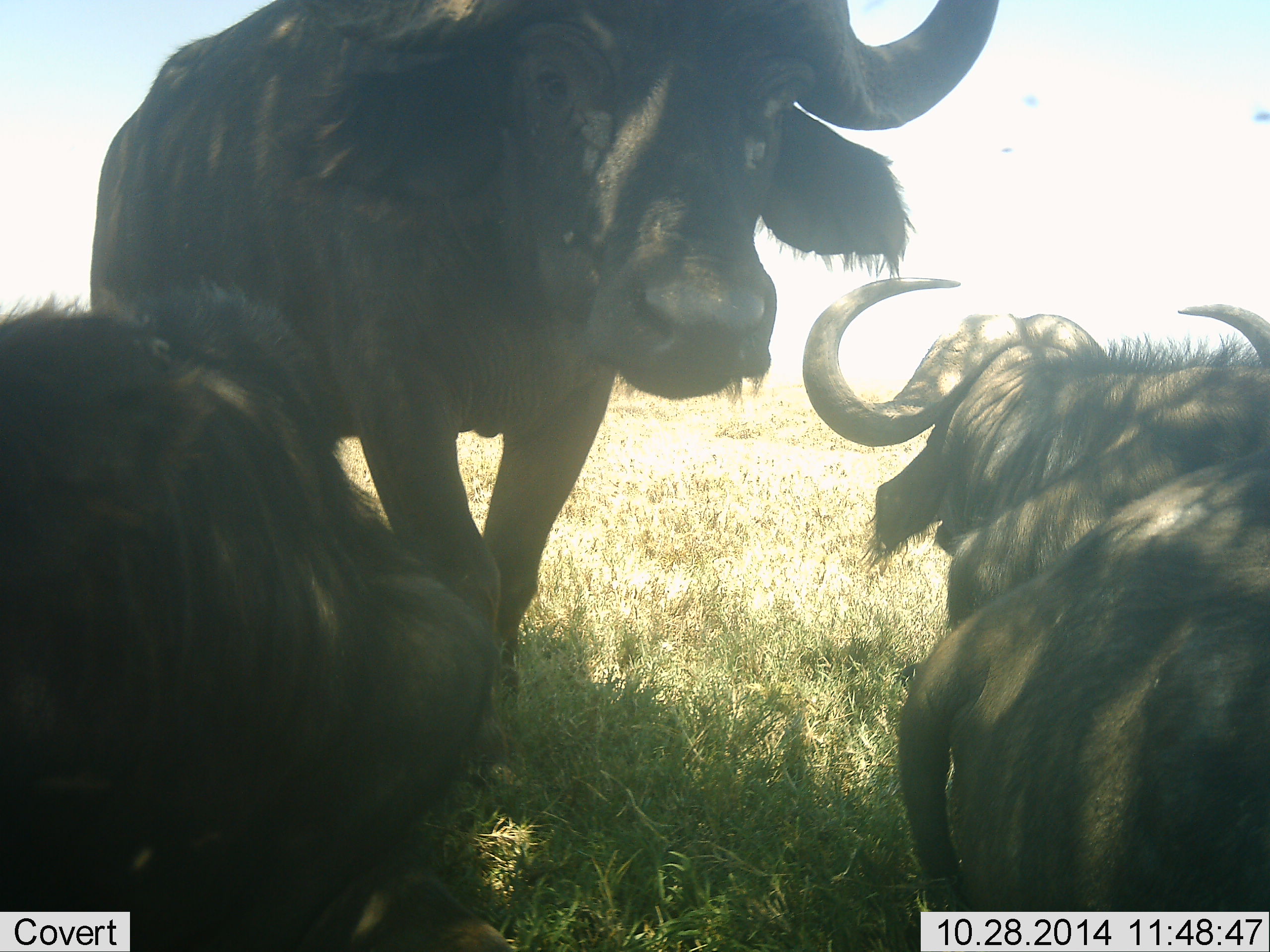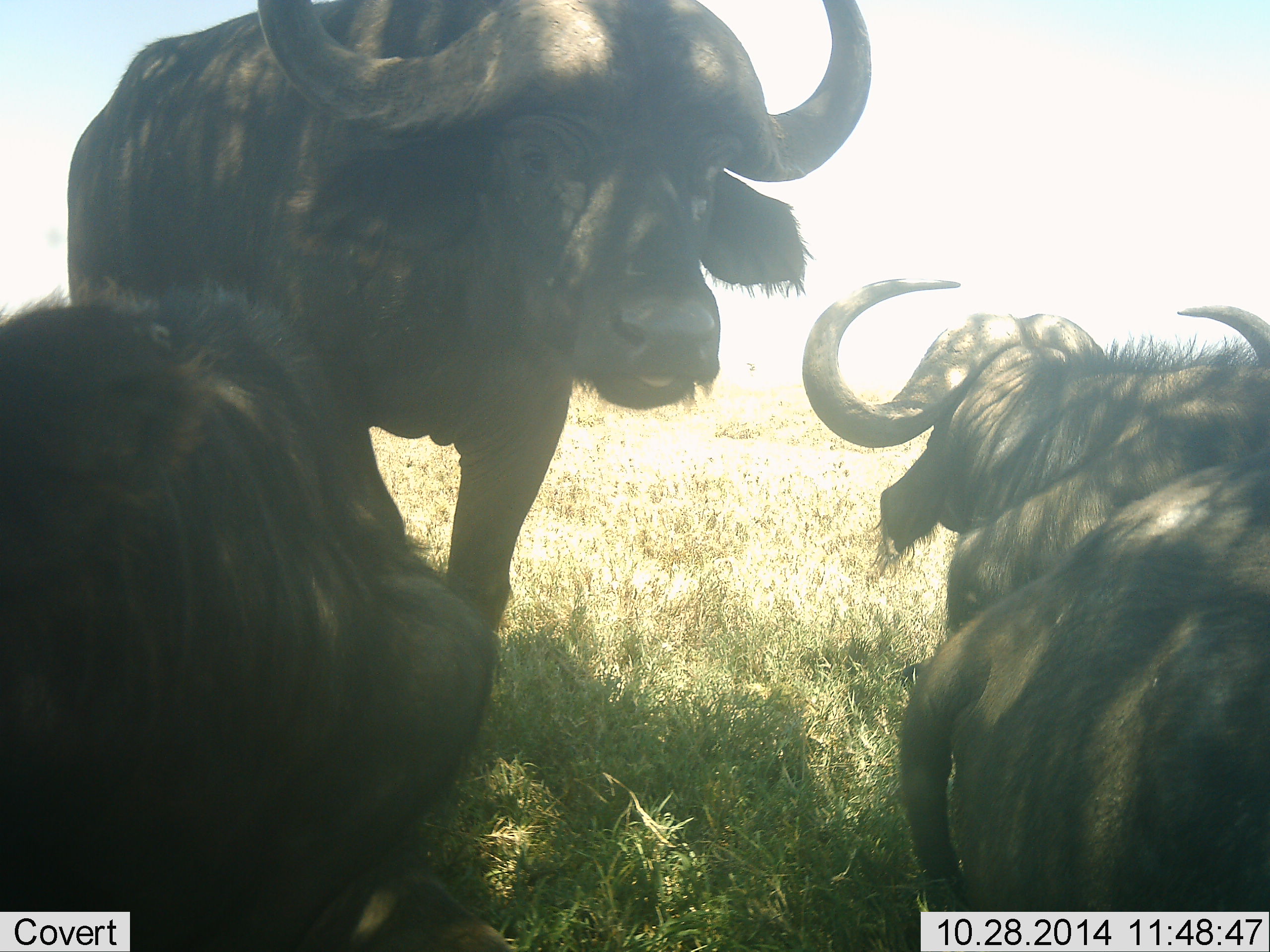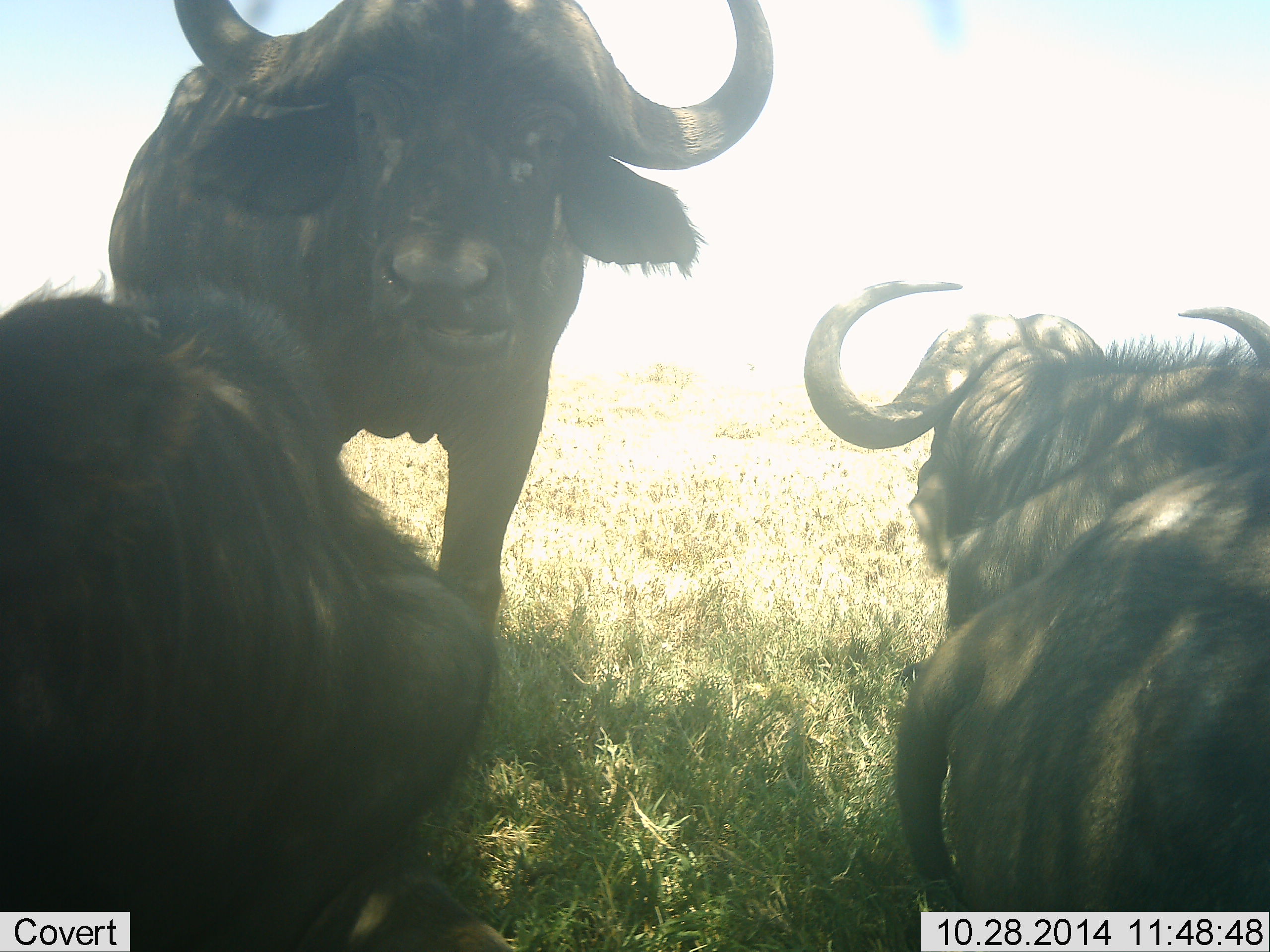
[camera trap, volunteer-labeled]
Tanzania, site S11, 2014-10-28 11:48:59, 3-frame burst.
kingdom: Animalia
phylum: Chordata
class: Mammalia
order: Artiodactyla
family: Bovidae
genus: Syncerus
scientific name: Syncerus caffer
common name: cape buffalo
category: buffalo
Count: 3.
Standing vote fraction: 60%.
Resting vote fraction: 100%.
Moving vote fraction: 40%.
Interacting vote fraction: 10%.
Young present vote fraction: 0%.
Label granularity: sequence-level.